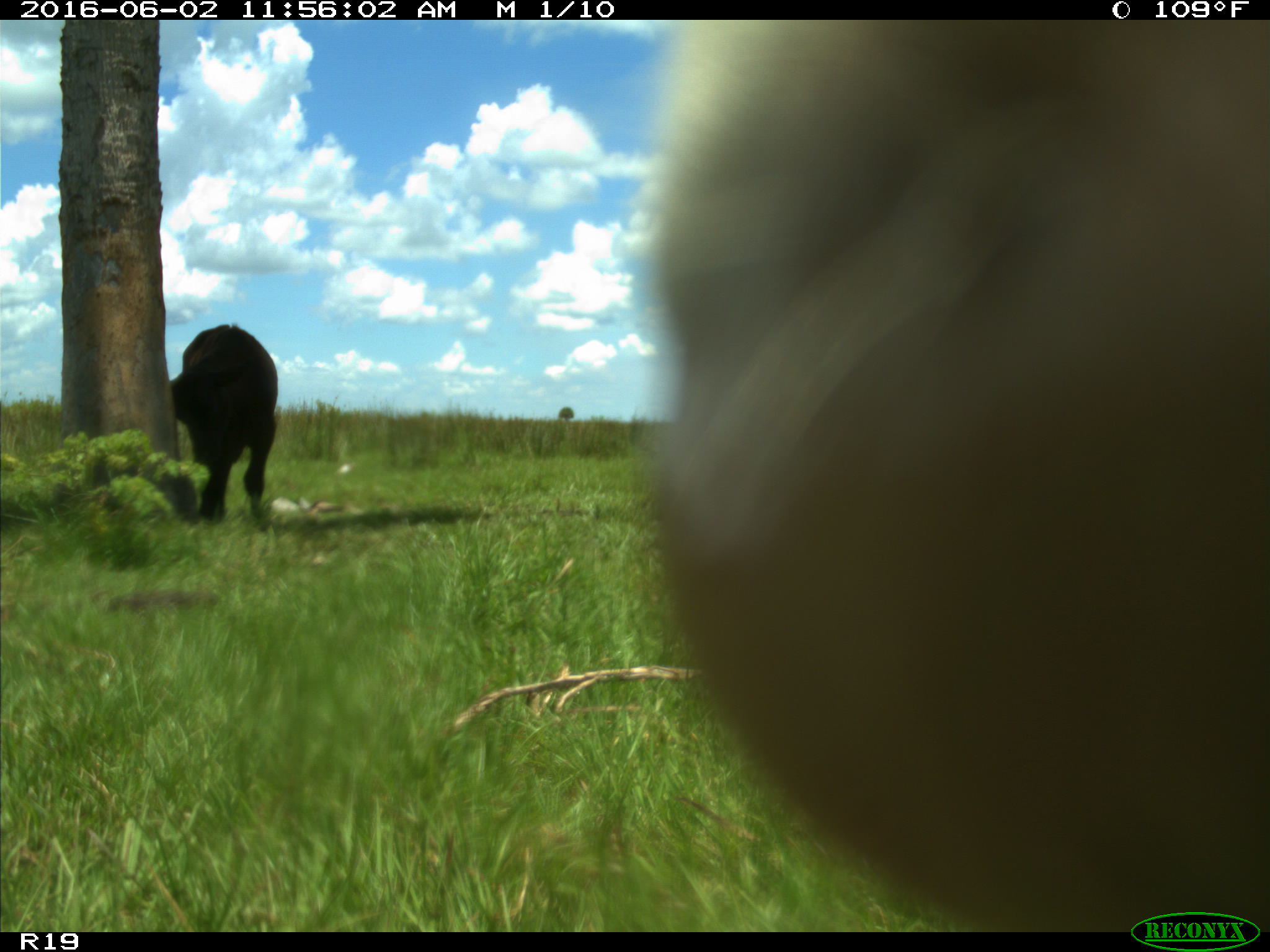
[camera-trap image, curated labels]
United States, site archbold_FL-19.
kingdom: Animalia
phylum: Chordata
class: Mammalia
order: Artiodactyla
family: Bovidae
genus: Bos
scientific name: Bos taurus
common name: domestic cow